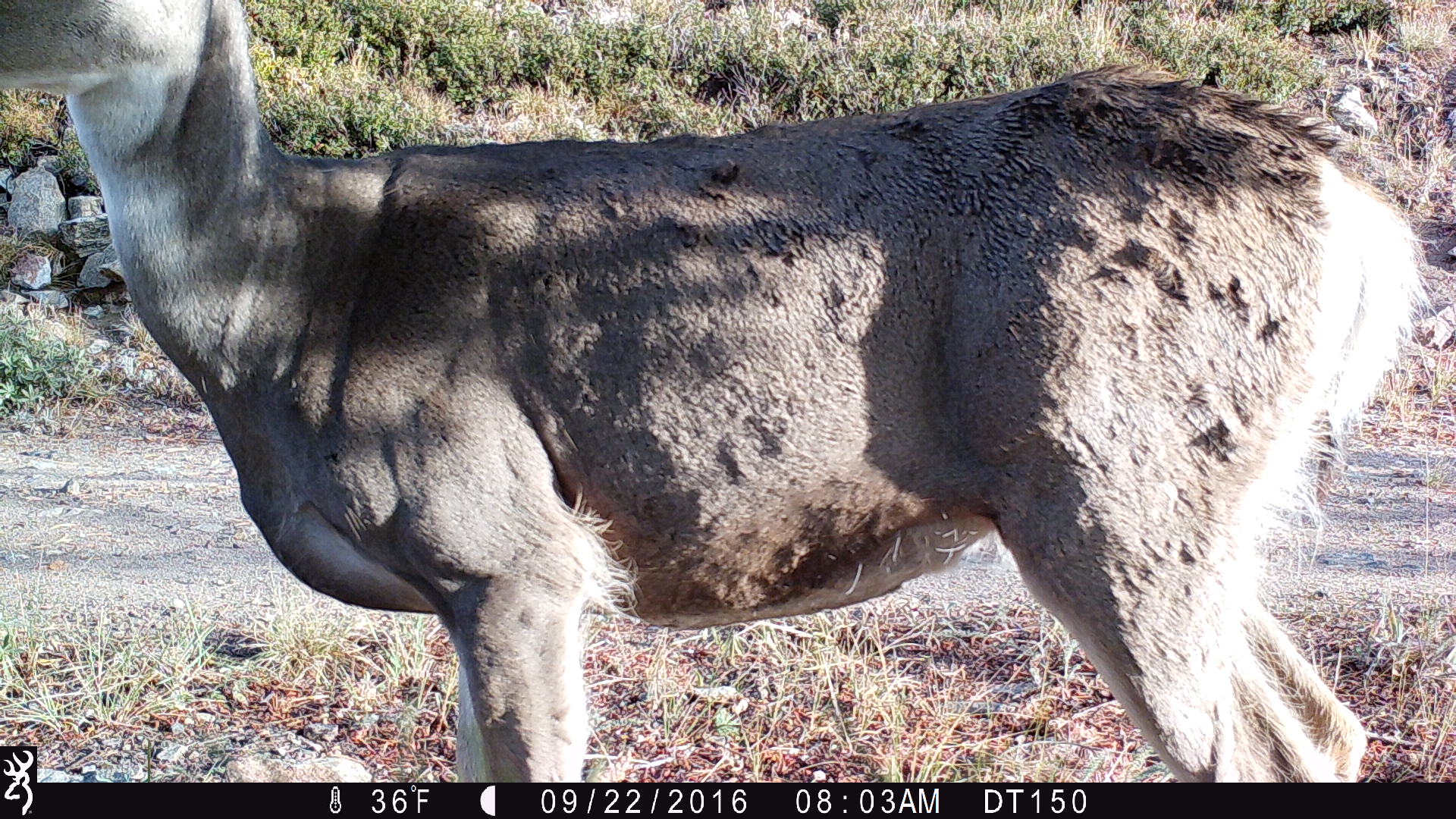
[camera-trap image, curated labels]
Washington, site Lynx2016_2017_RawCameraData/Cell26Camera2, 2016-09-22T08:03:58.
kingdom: Animalia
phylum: Chordata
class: Mammalia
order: Artiodactyla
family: Cervidae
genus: Odocoileus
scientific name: Odocoileus hemionus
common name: mule deer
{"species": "Odocoileus hemionus (mule deer)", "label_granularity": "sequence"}